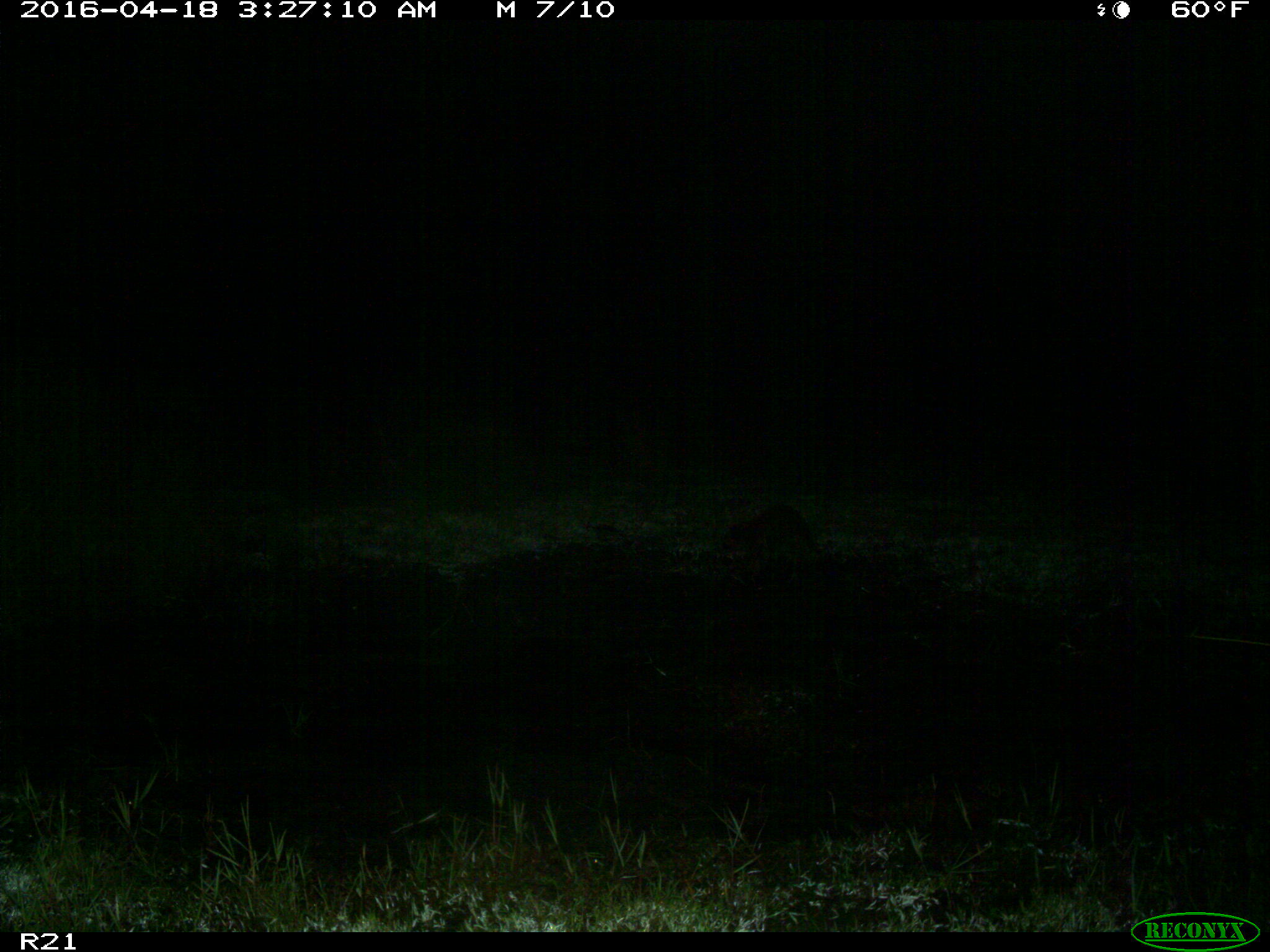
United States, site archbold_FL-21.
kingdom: Animalia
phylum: Chordata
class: Mammalia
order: Carnivora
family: Procyonidae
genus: Procyon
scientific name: Procyon lotor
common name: common raccoon